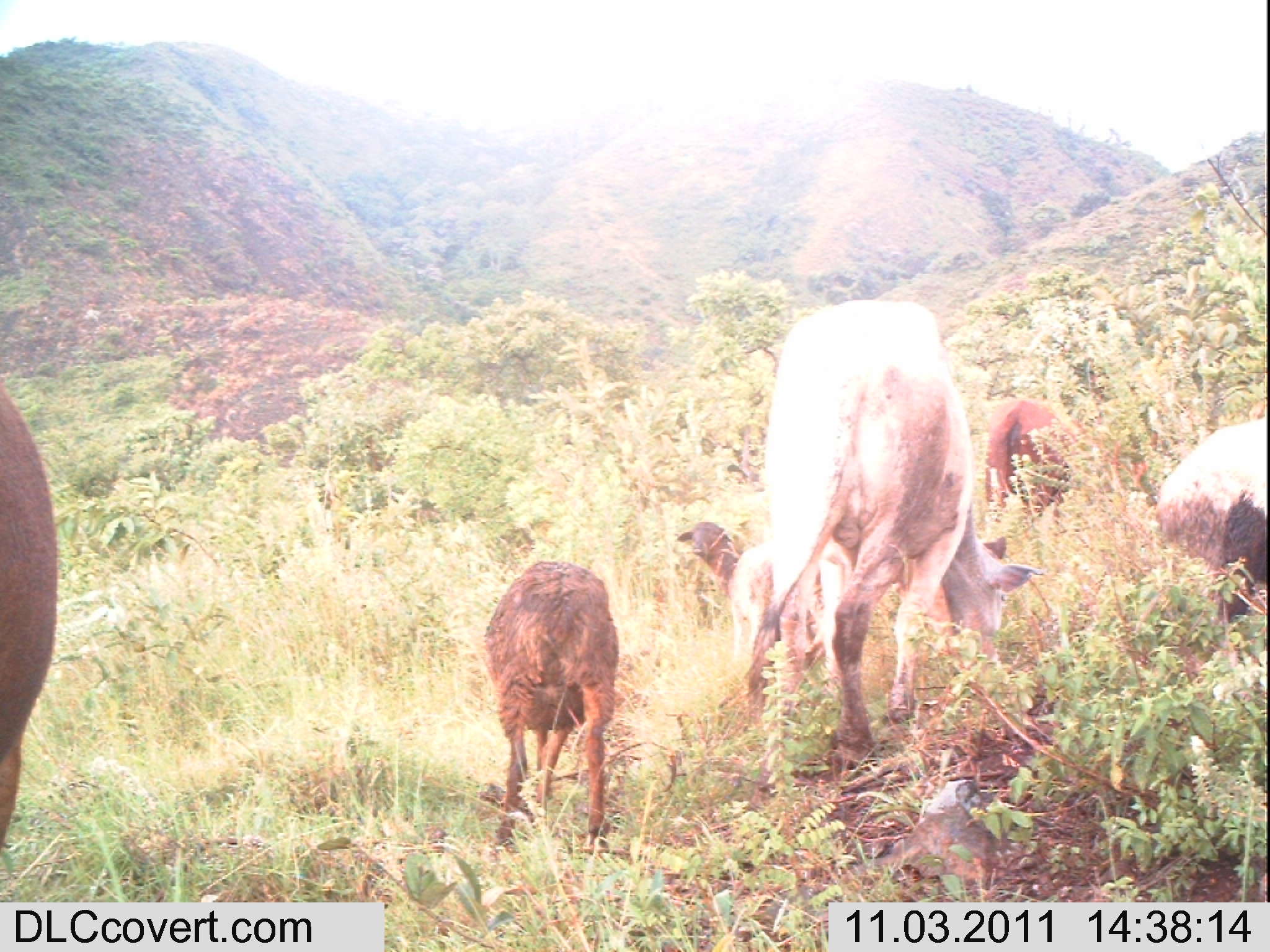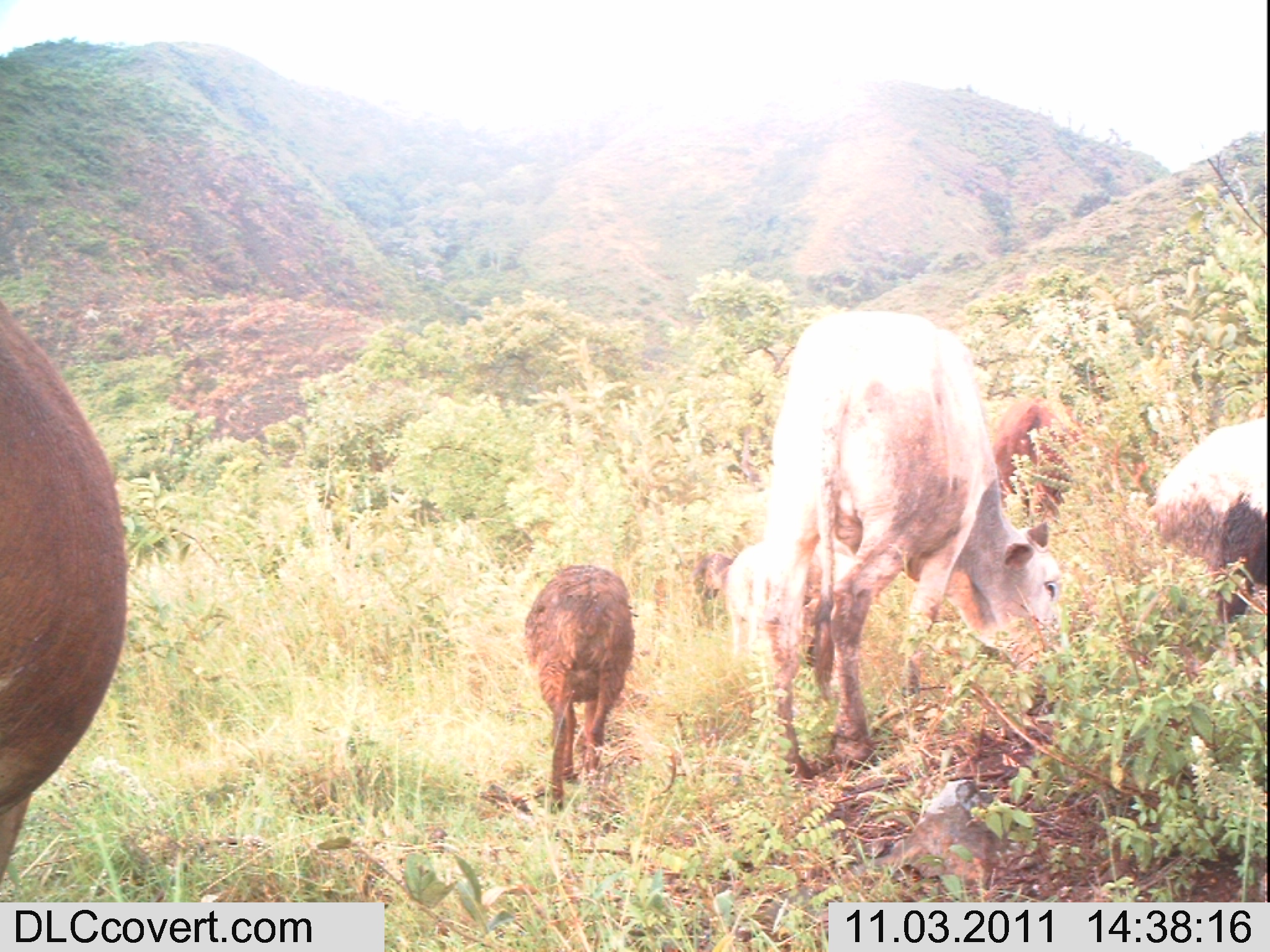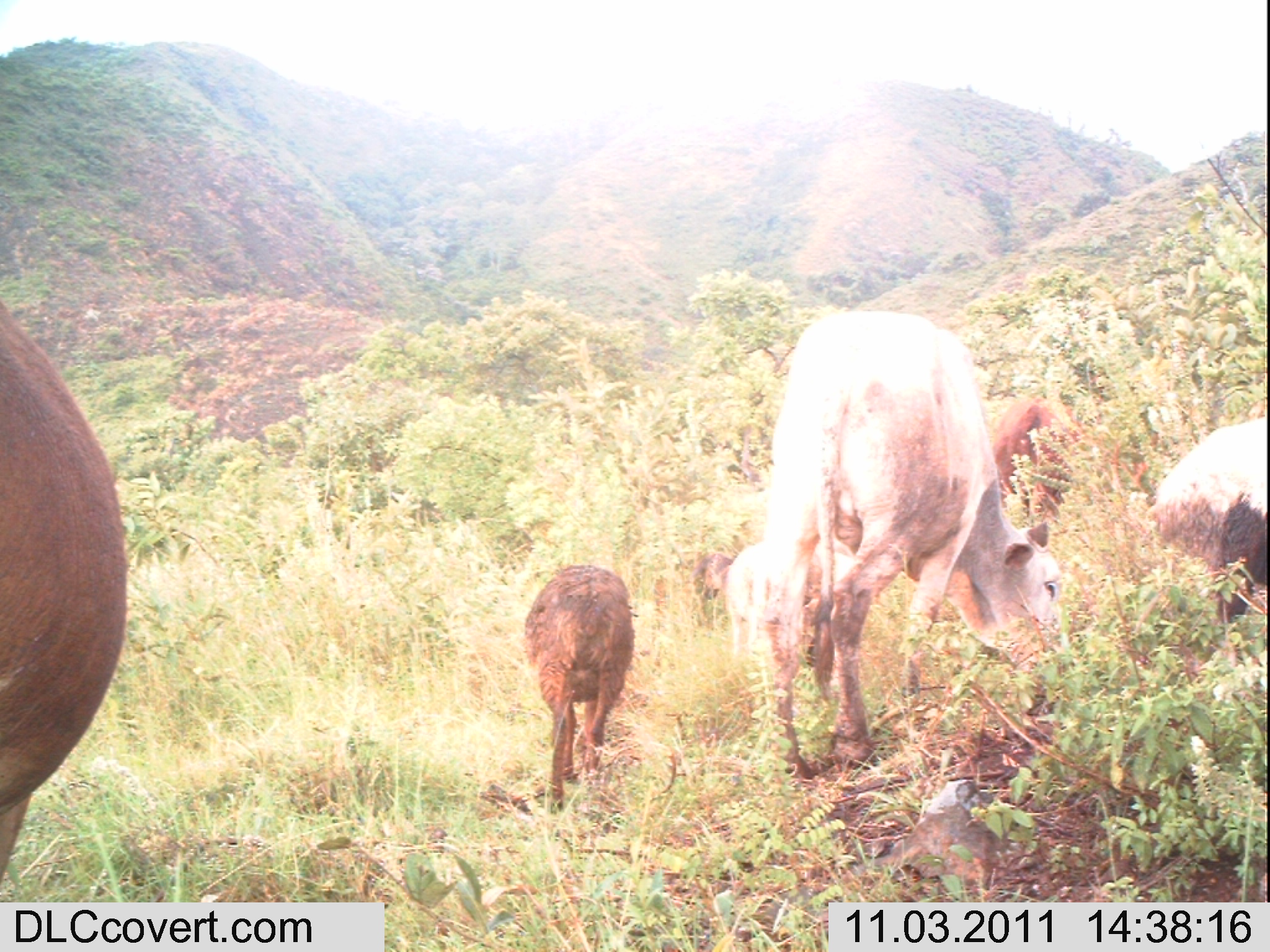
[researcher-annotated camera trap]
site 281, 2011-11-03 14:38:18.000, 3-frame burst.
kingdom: Animalia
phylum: Chordata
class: Mammalia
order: Artiodactyla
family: Bovidae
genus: Ovis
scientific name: Ovis aries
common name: domestic sheep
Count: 3.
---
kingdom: Animalia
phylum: Chordata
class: Mammalia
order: Artiodactyla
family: Bovidae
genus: Bos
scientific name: Bos taurus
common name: domestic cattle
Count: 3.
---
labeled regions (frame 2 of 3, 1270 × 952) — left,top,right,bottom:
bos taurus: 761,308,1071,784; 0,297,125,891; 523,564,633,808; 1145,417,1267,625; 991,391,1085,525; 722,540,764,670; 689,551,735,628